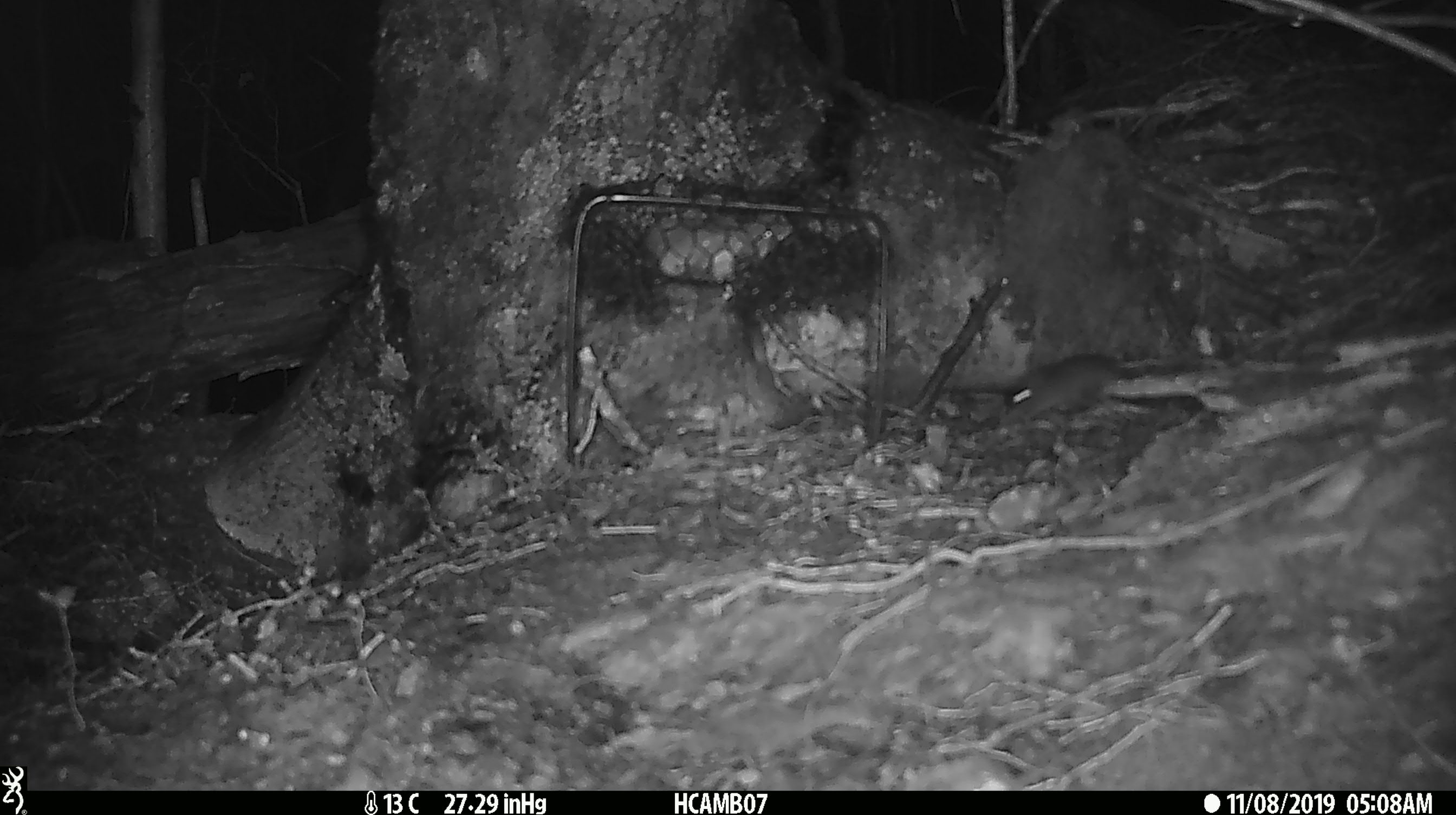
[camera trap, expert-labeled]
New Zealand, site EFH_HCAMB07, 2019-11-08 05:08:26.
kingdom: Animalia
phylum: Chordata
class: Mammalia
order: Rodentia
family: Muridae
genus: Mus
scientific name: Mus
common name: mouse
Mouse (Mus).